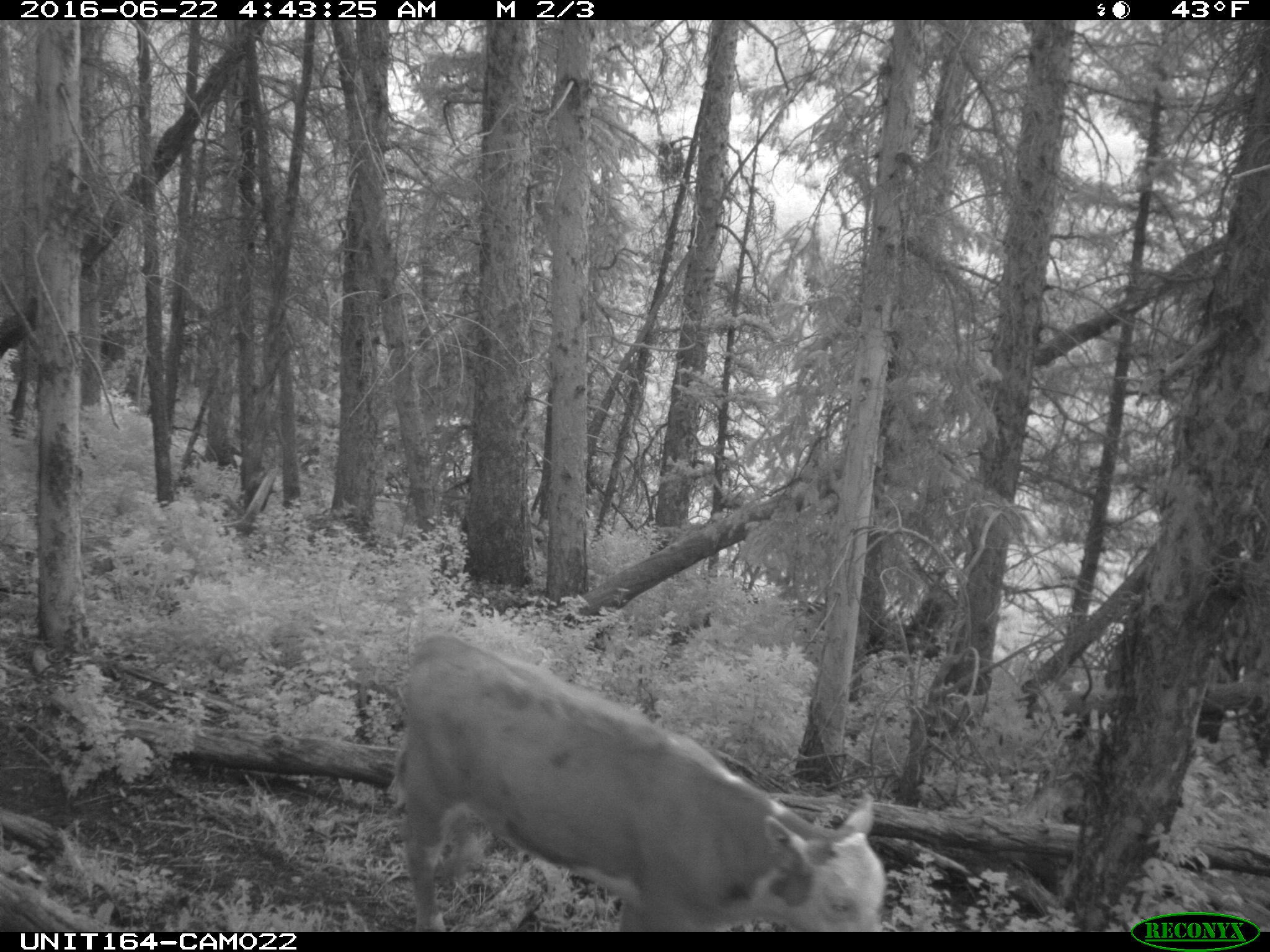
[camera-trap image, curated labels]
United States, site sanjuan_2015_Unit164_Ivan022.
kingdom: Animalia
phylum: Chordata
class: Mammalia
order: Artiodactyla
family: Bovidae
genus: Bos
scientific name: Bos taurus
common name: domestic cow